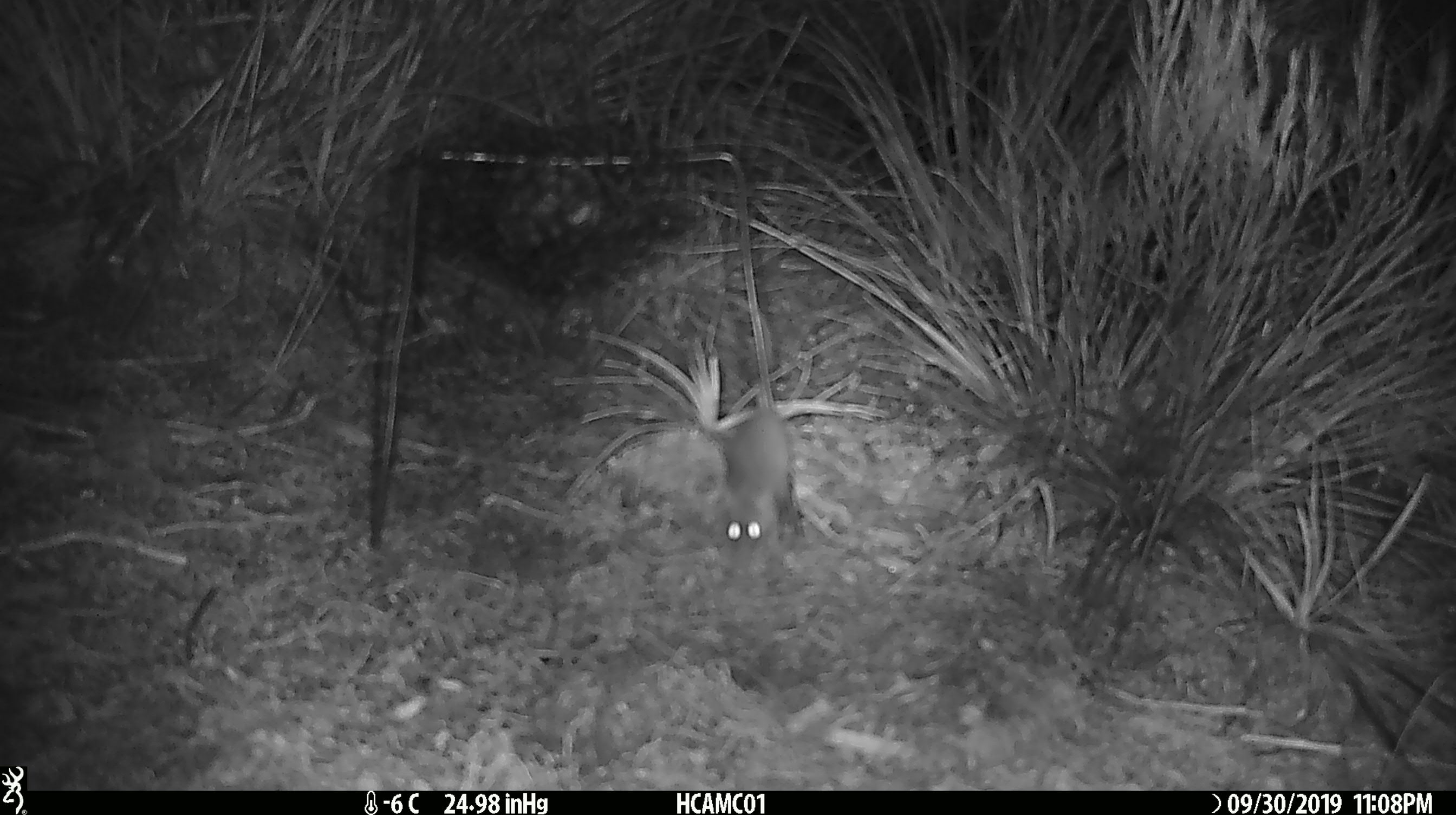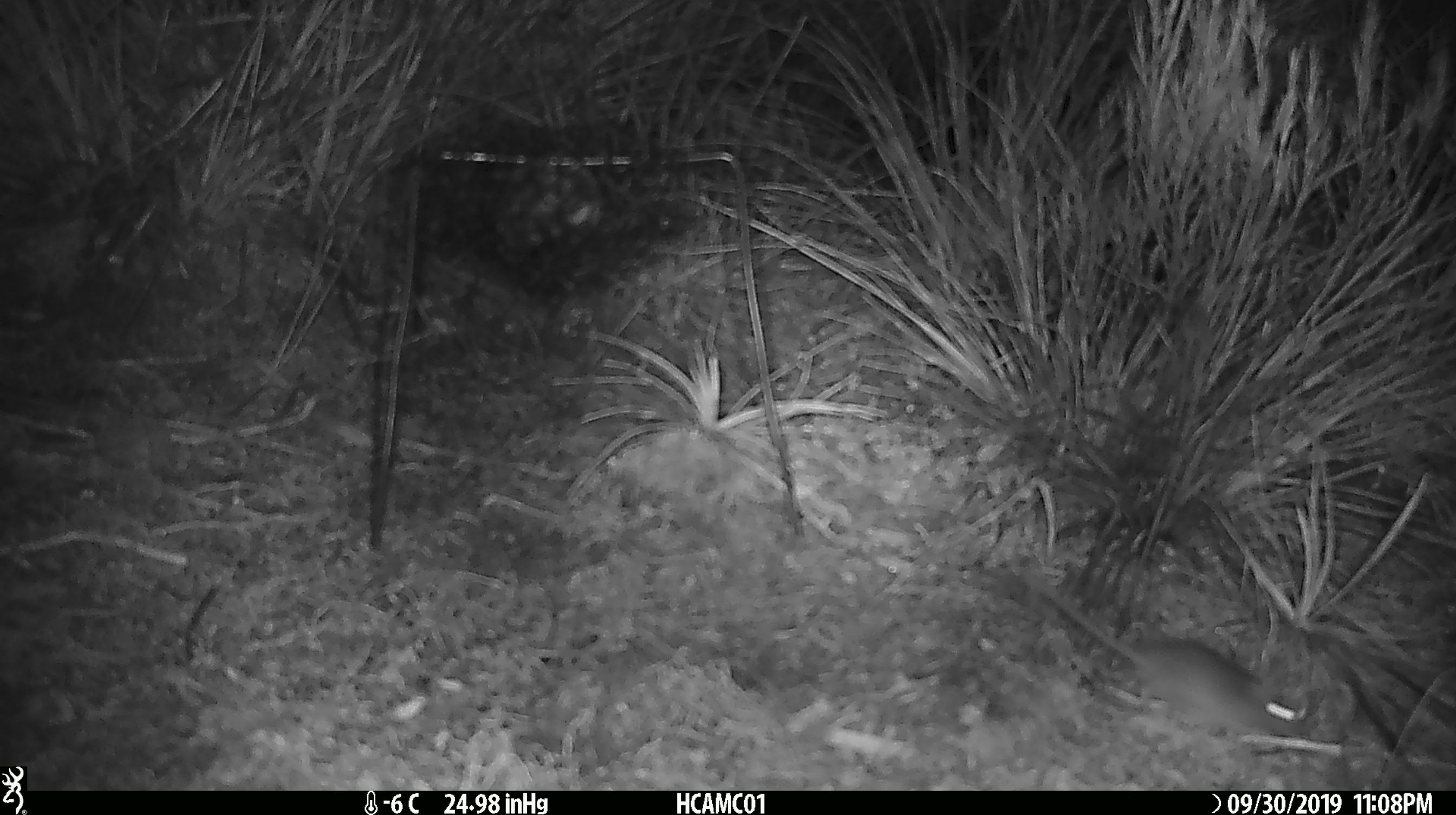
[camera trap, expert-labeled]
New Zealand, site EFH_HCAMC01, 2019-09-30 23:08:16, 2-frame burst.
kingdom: Animalia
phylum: Chordata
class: Mammalia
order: Rodentia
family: Muridae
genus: Mus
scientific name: Mus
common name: mouse